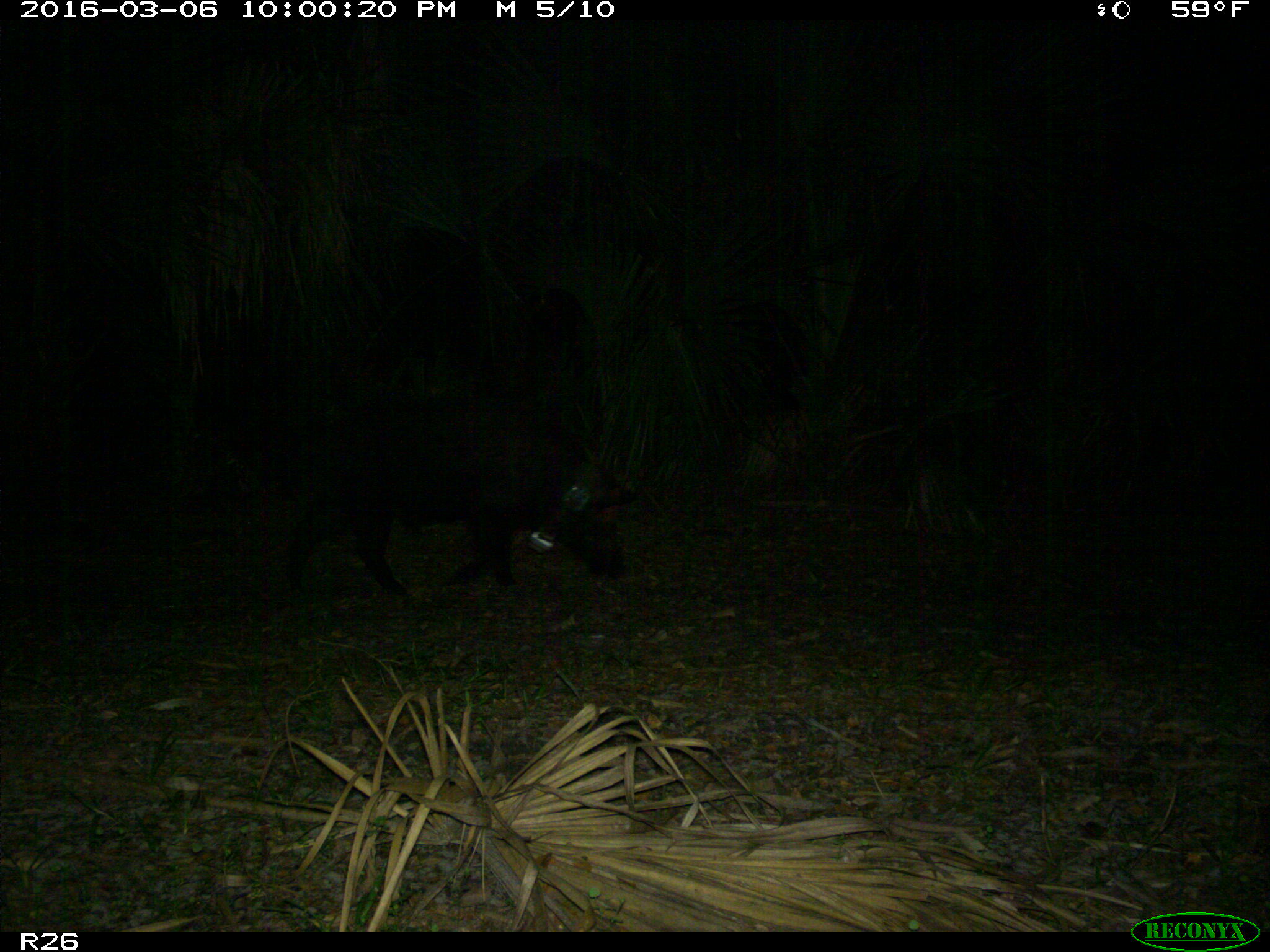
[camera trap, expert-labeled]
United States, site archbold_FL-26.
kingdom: Animalia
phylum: Chordata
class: Mammalia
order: Artiodactyla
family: Suidae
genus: Sus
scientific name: Sus scrofa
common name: wild boar